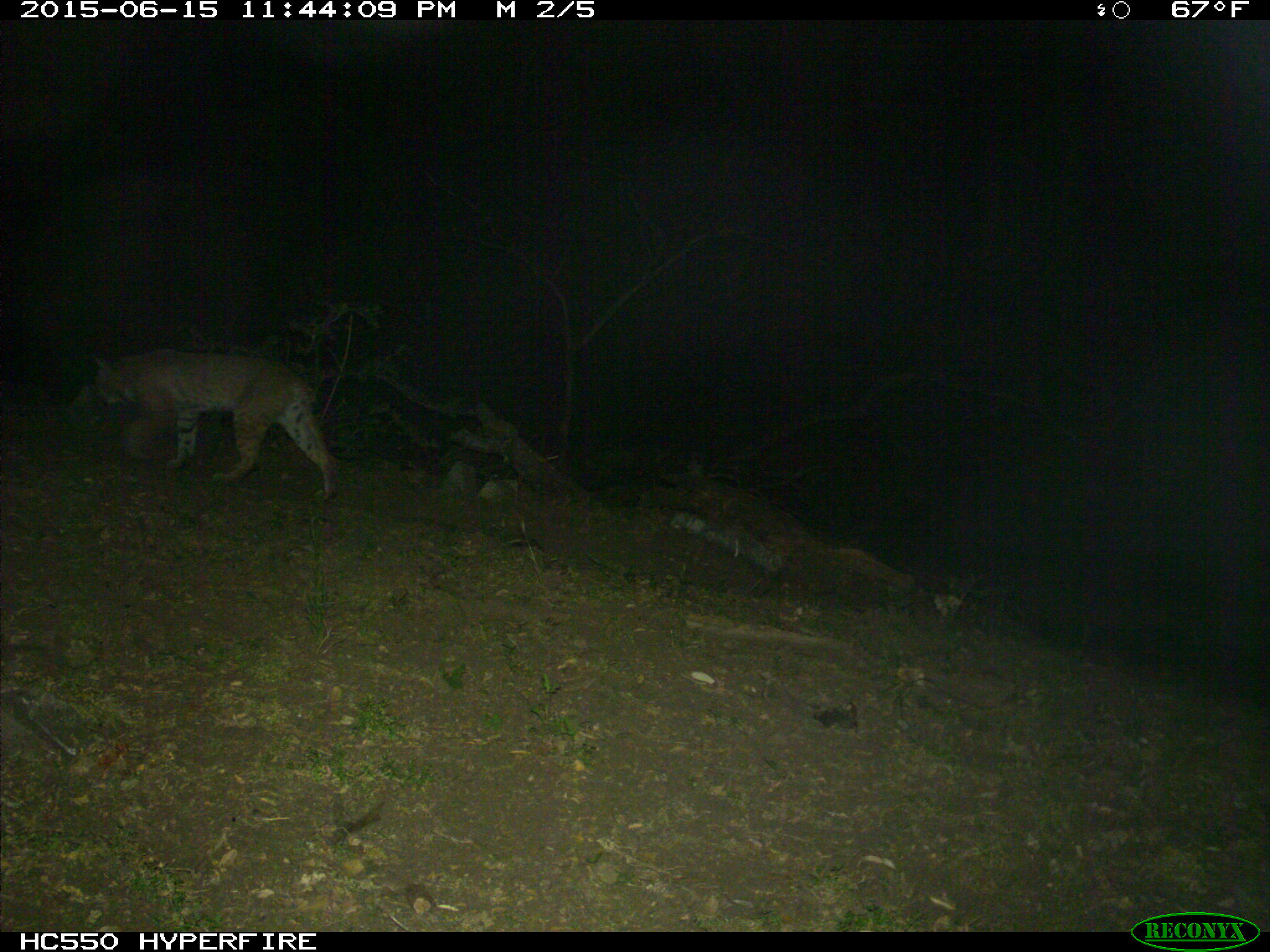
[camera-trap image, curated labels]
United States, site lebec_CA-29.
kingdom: Animalia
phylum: Chordata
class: Mammalia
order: Carnivora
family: Felidae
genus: Lynx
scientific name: Lynx rufus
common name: bobcat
Lynx rufus (bobcat).